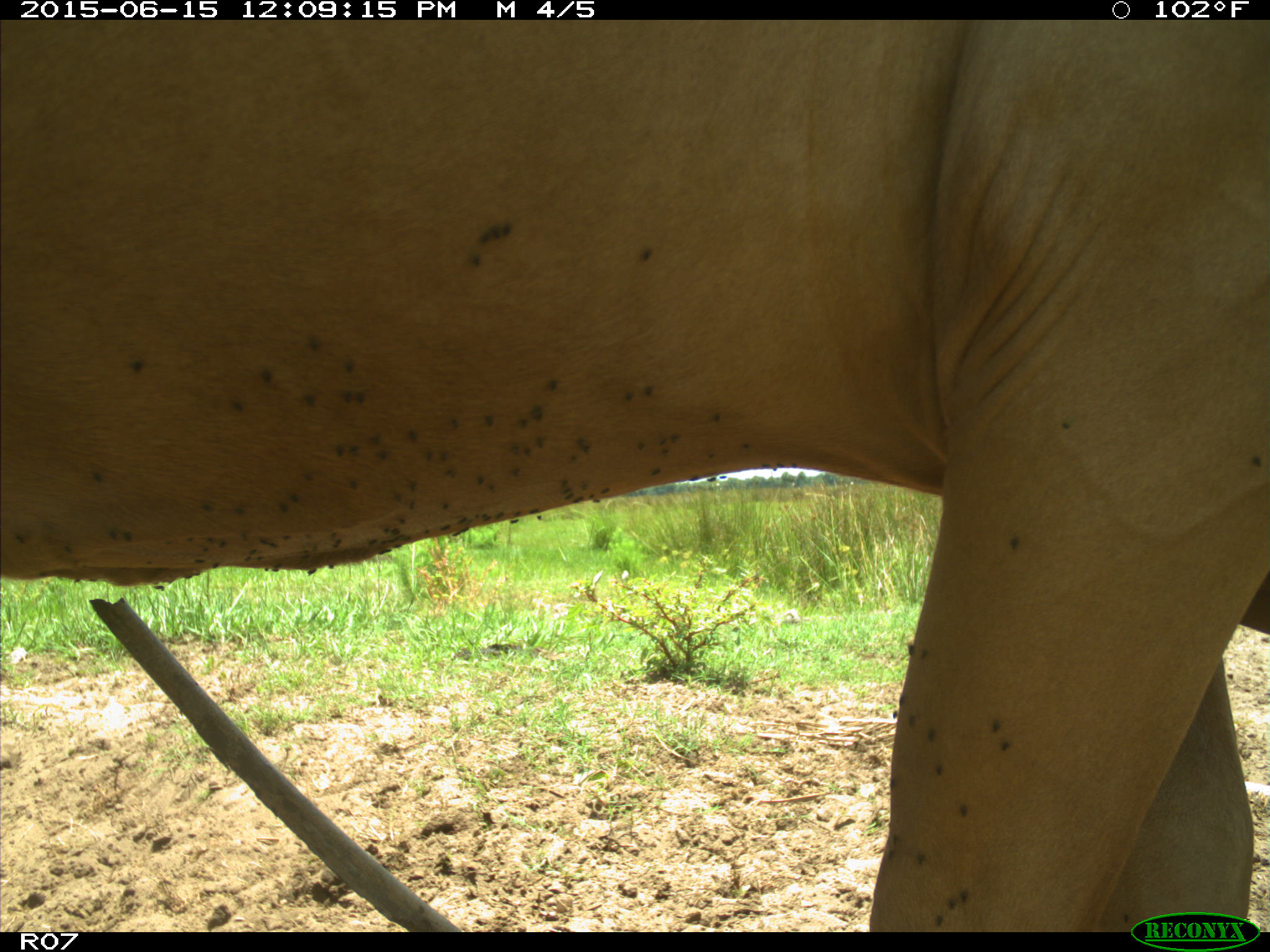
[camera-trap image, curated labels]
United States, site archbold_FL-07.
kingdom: Animalia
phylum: Chordata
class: Mammalia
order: Artiodactyla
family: Bovidae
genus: Bos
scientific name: Bos taurus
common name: domestic cow